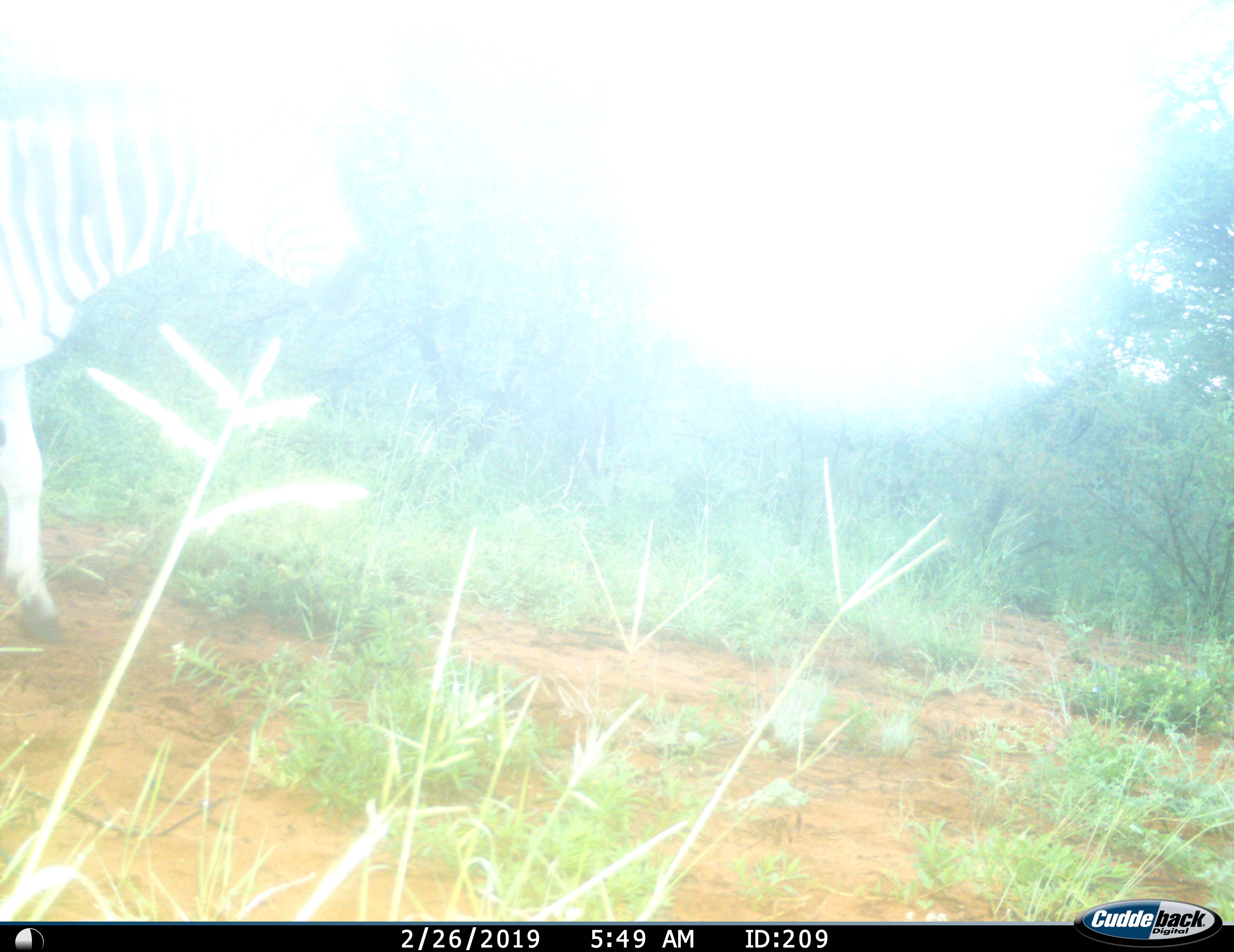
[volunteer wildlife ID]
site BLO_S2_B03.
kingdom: Animalia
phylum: Chordata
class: Mammalia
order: Perissodactyla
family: Equidae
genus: Equus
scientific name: Equus quagga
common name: plains zebra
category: zebraplains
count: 1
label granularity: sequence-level